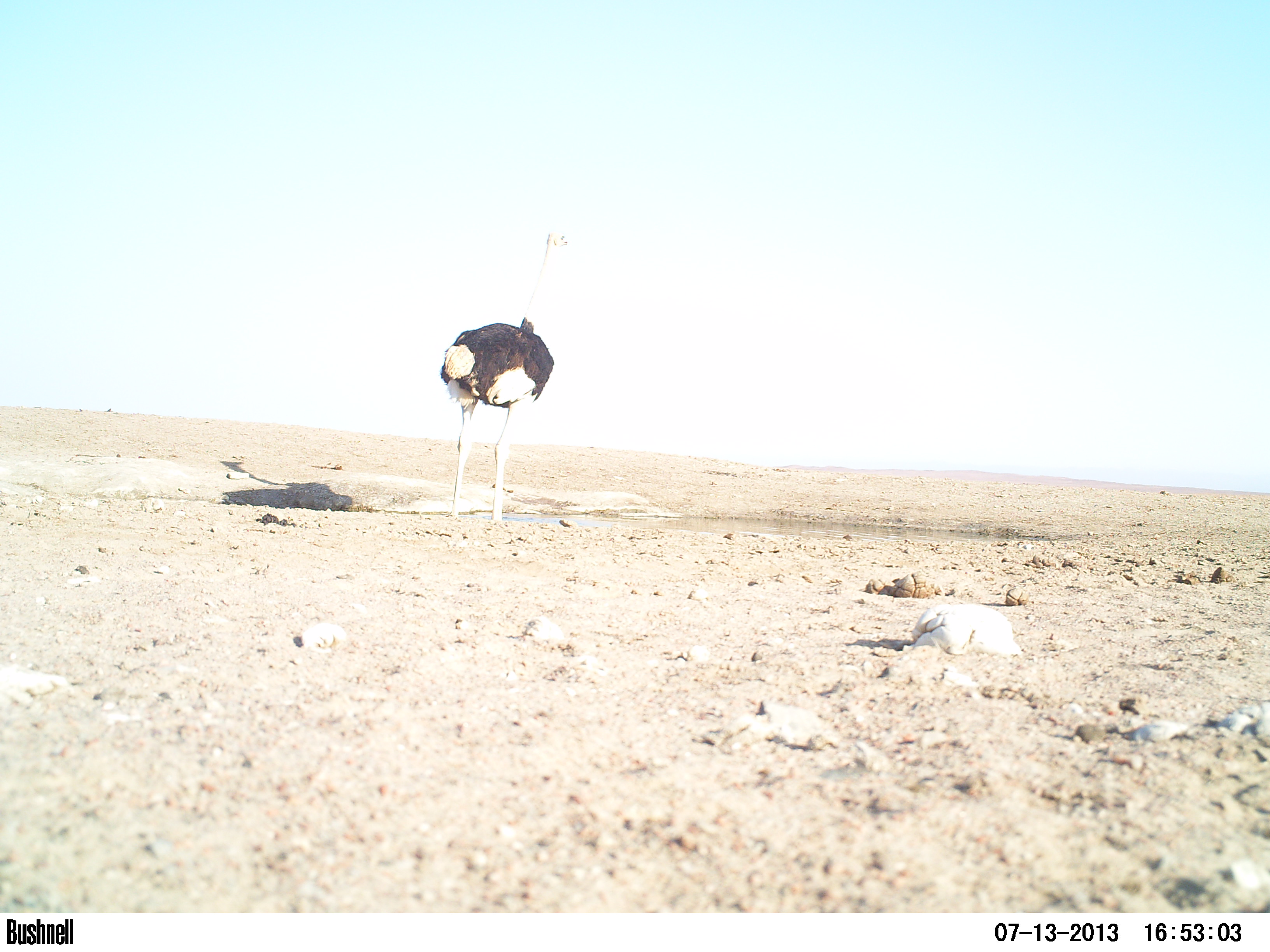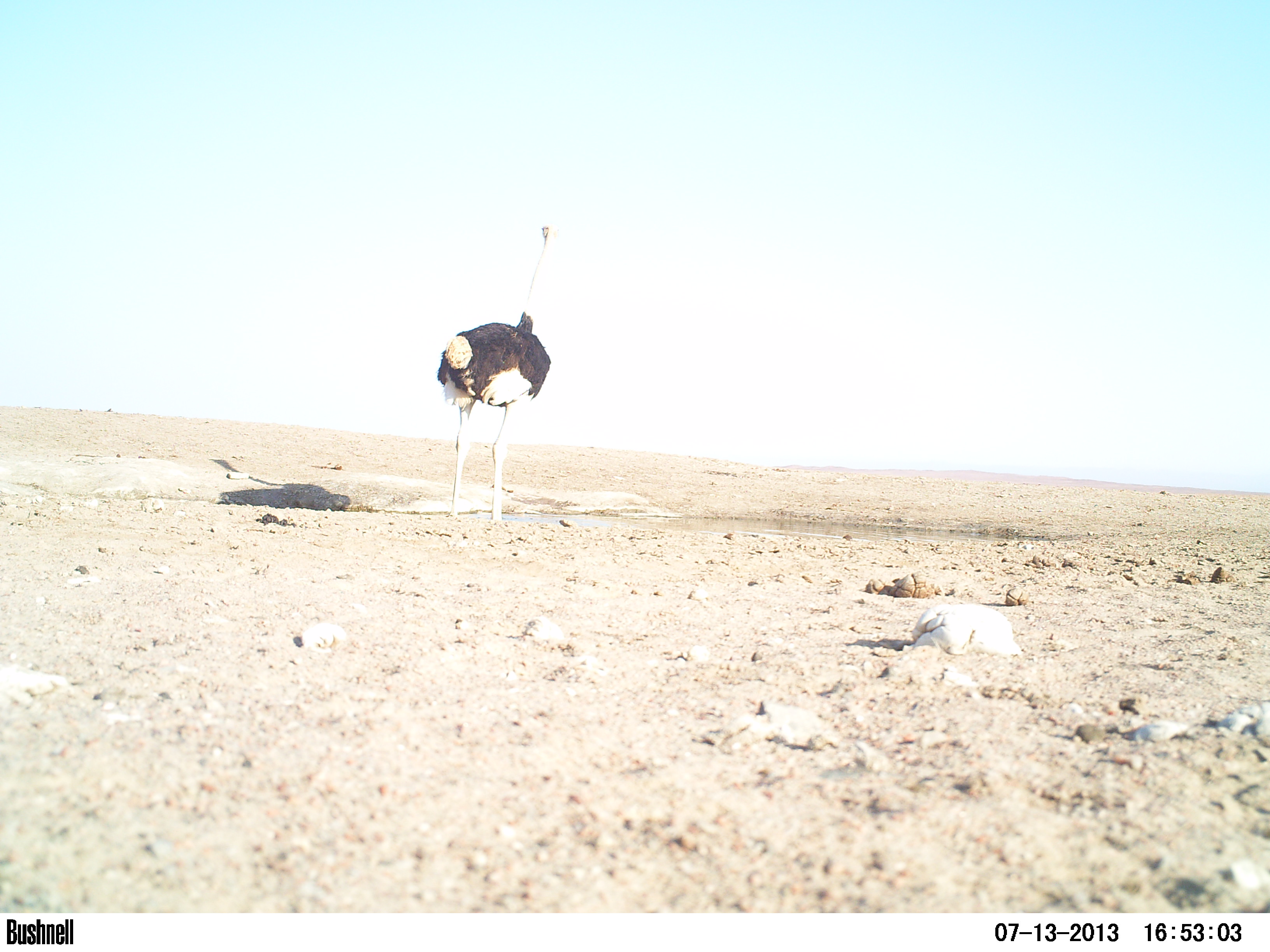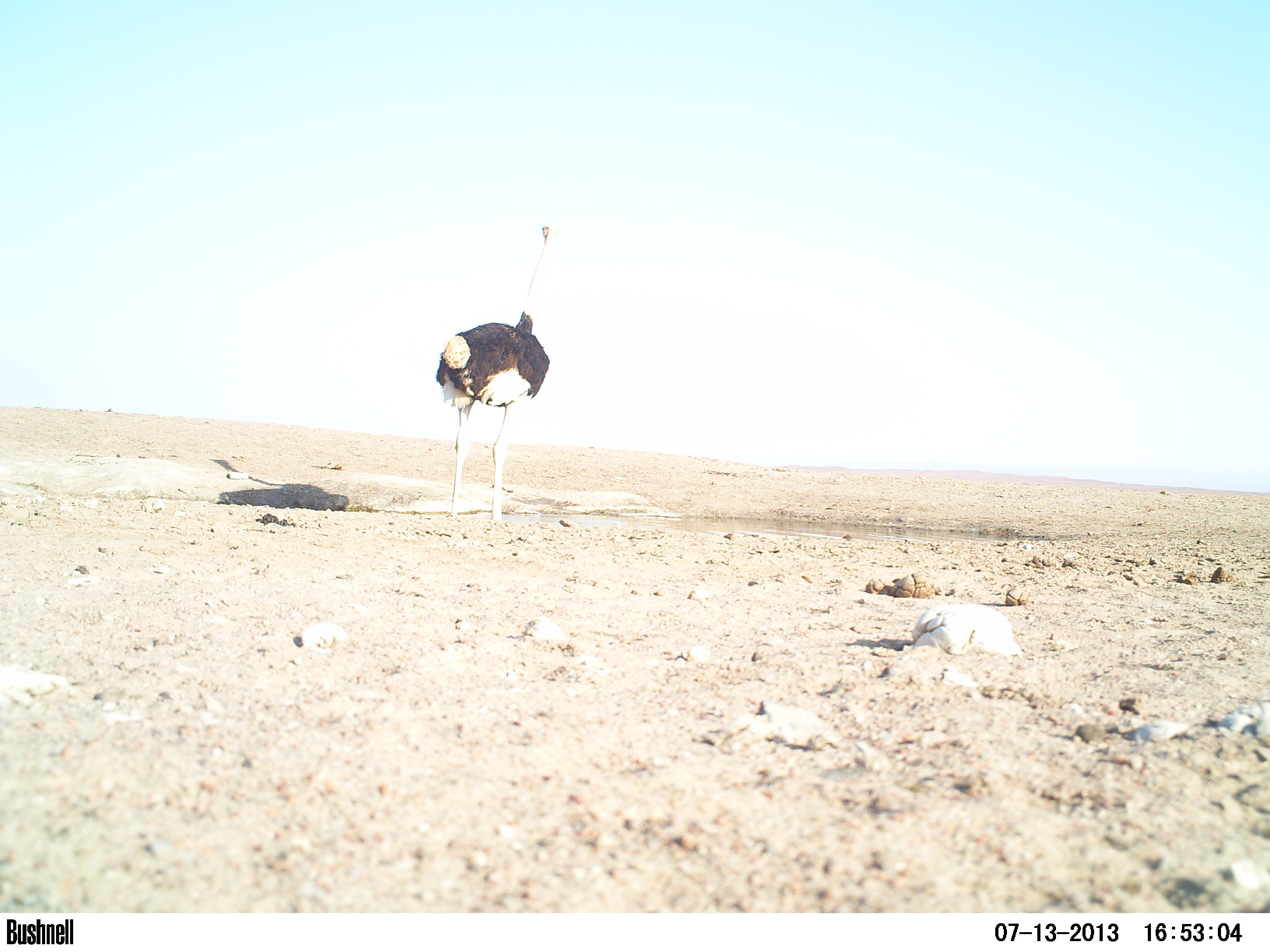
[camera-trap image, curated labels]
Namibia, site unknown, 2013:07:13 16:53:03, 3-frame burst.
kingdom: Animalia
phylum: Chordata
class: Aves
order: Struthioniformes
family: Struthionidae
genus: Struthio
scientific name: Struthio camelus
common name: common ostrich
Struthio camelus (common ostrich).